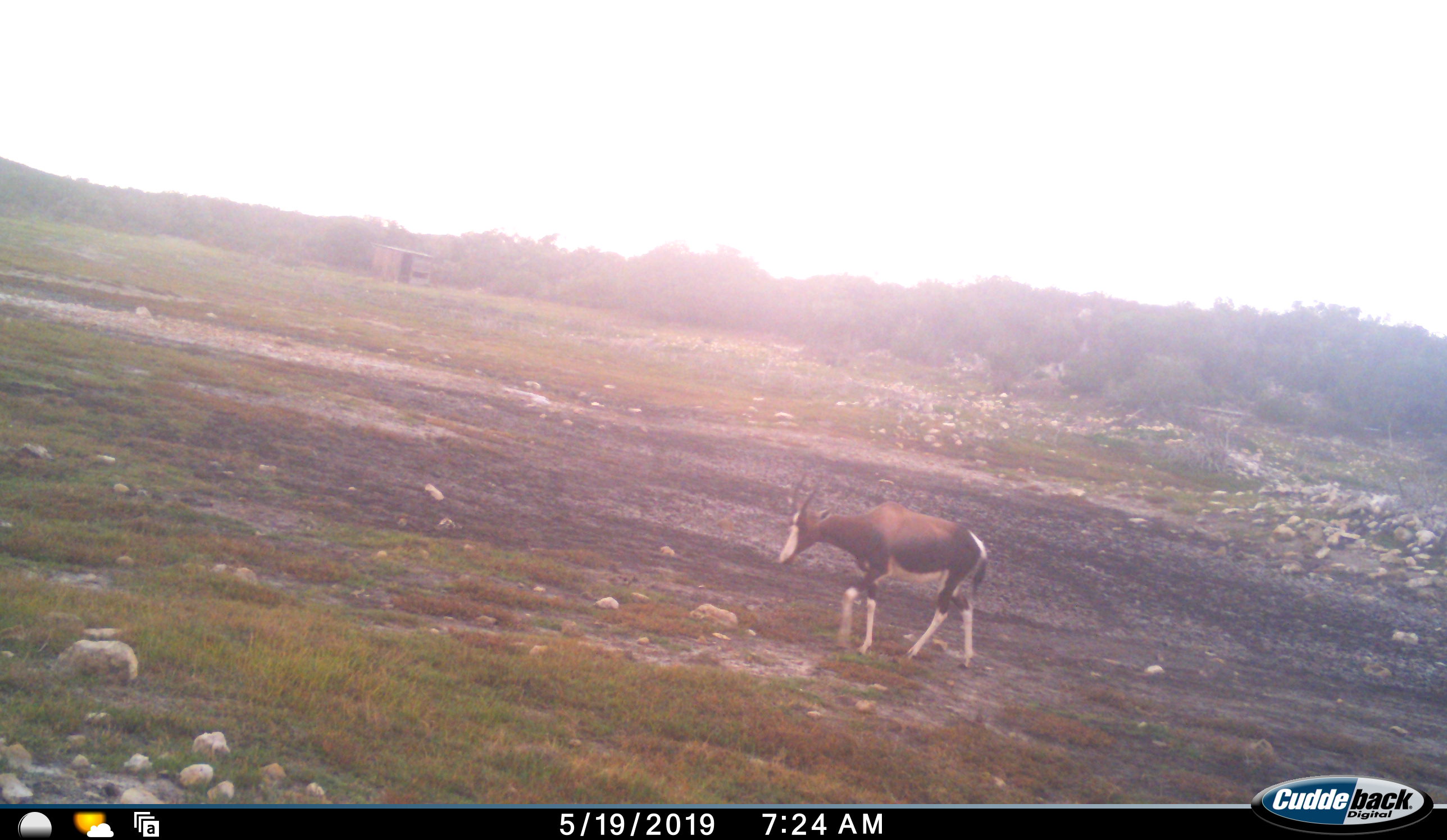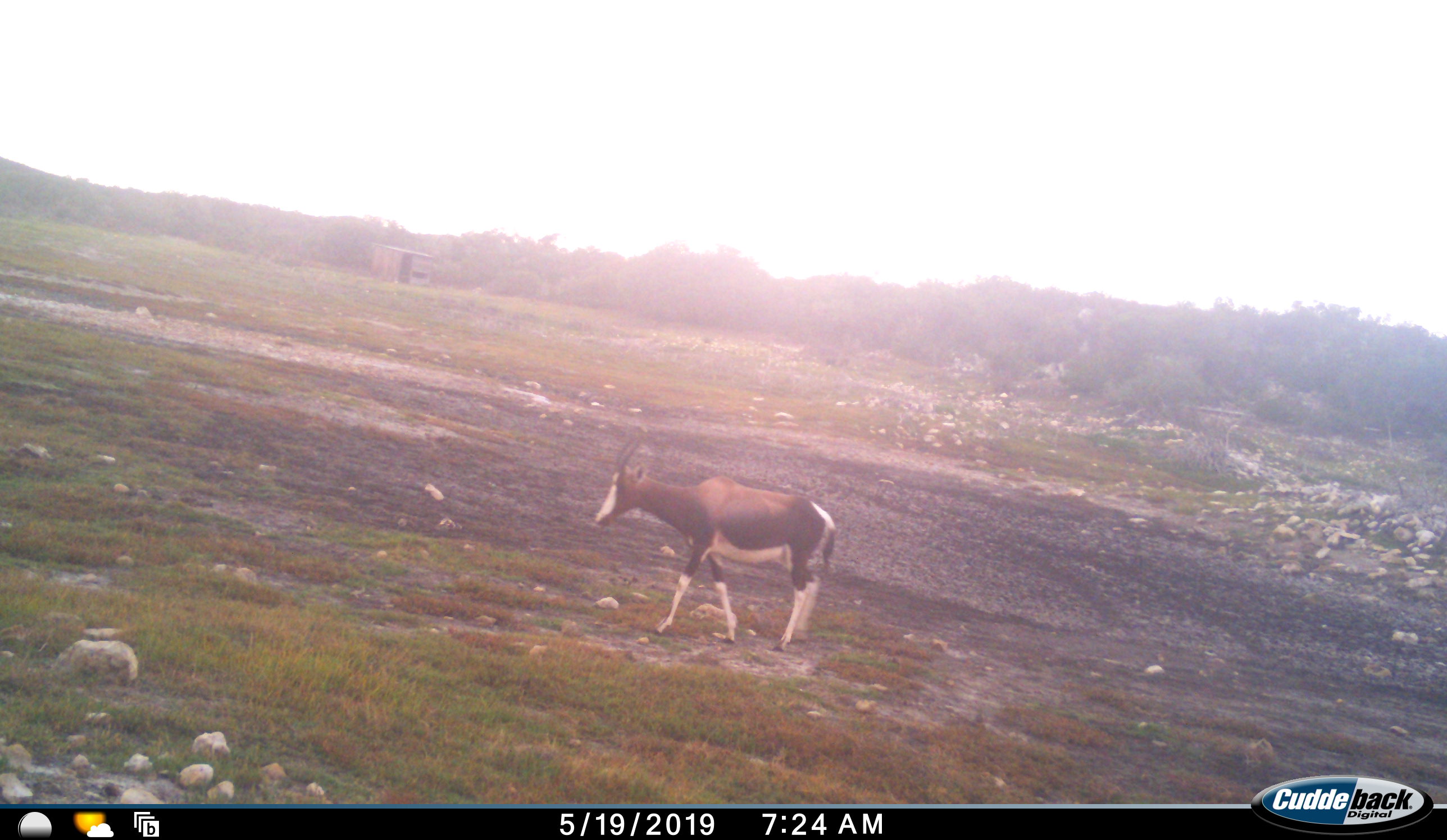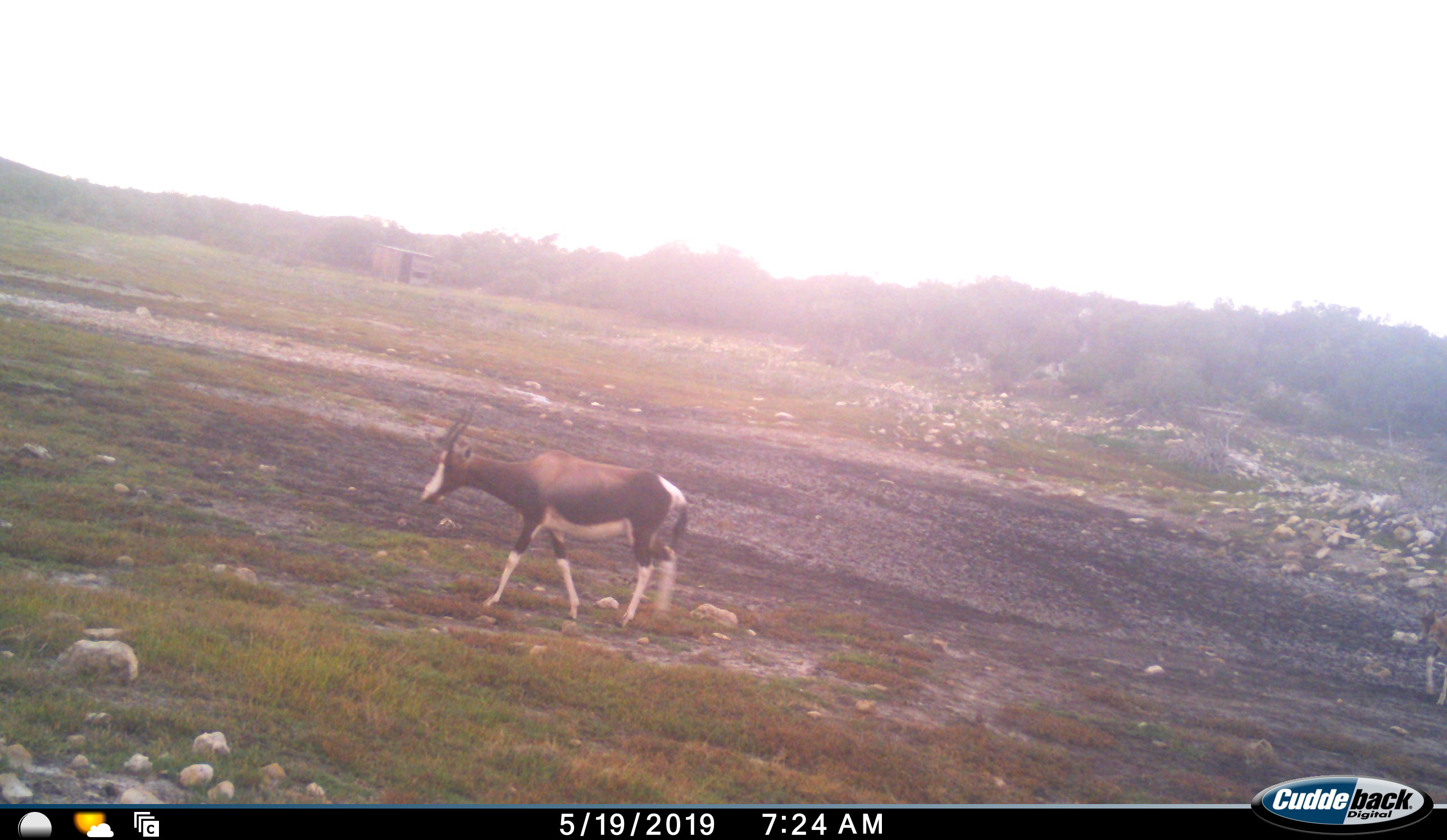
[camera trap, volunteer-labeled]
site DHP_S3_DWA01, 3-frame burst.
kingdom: Animalia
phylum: Chordata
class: Mammalia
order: Artiodactyla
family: Bovidae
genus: Damaliscus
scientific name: Damaliscus pygargus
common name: bontebok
Bontebok (Damaliscus pygargus), count 1. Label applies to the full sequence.